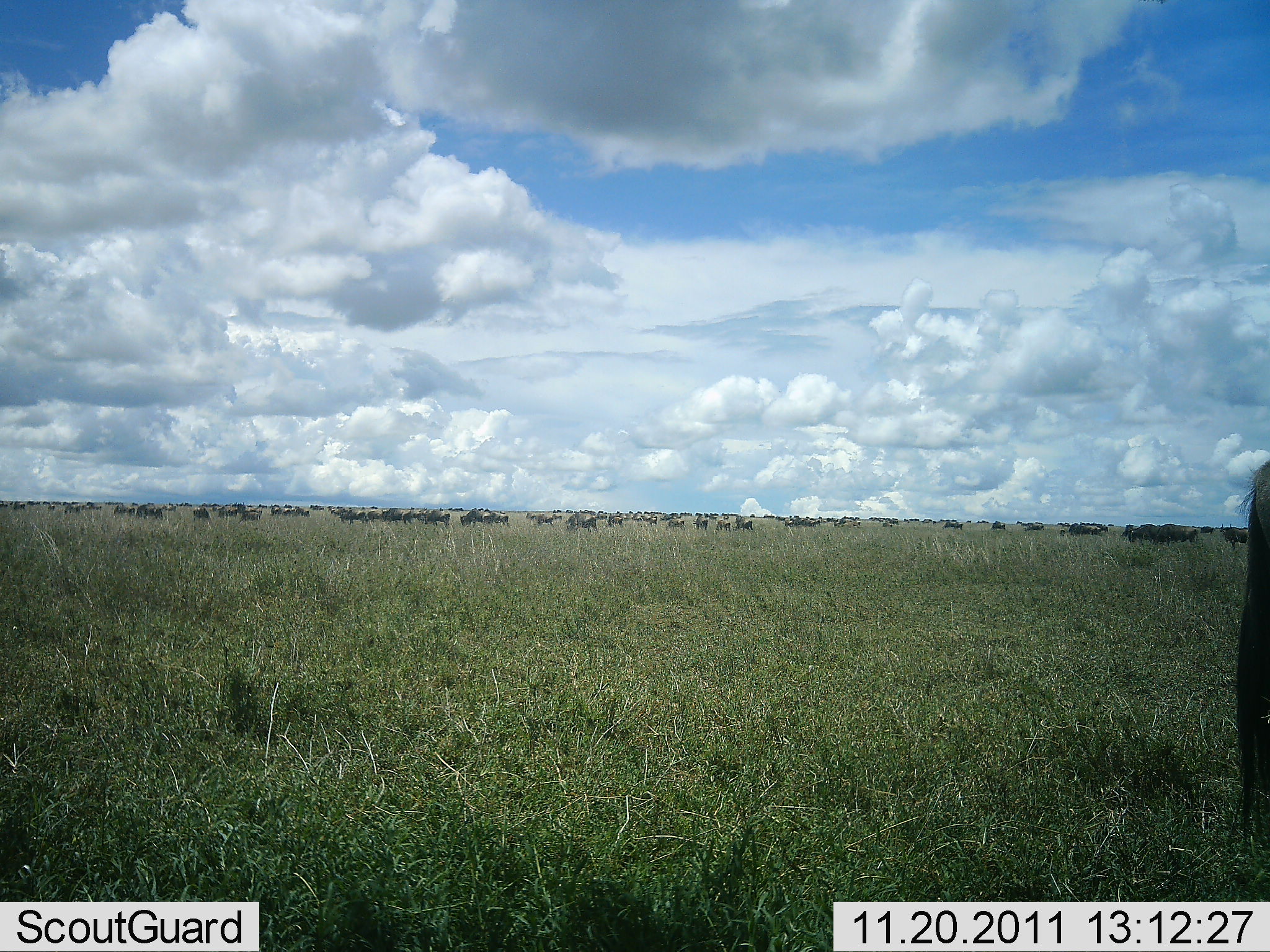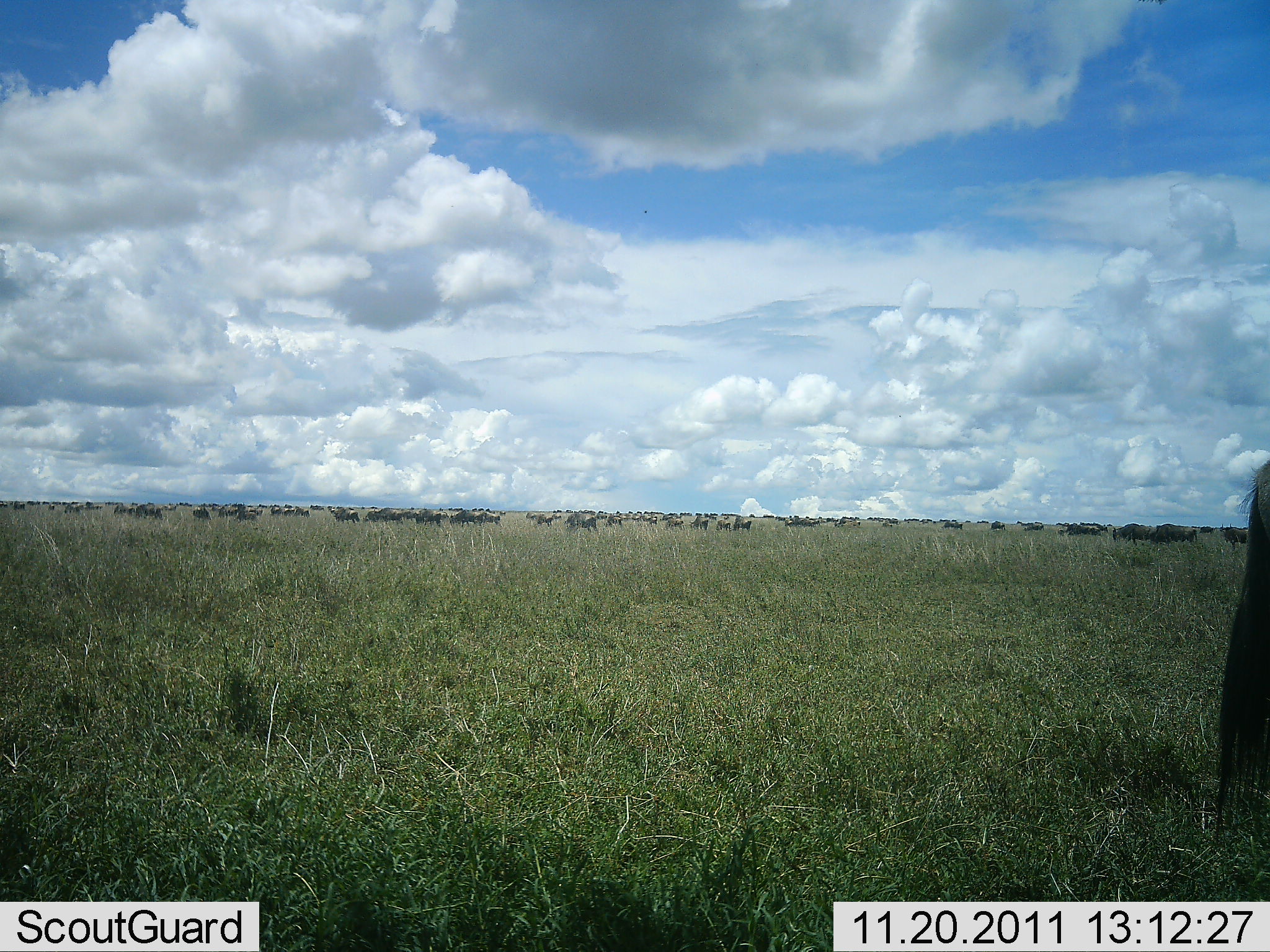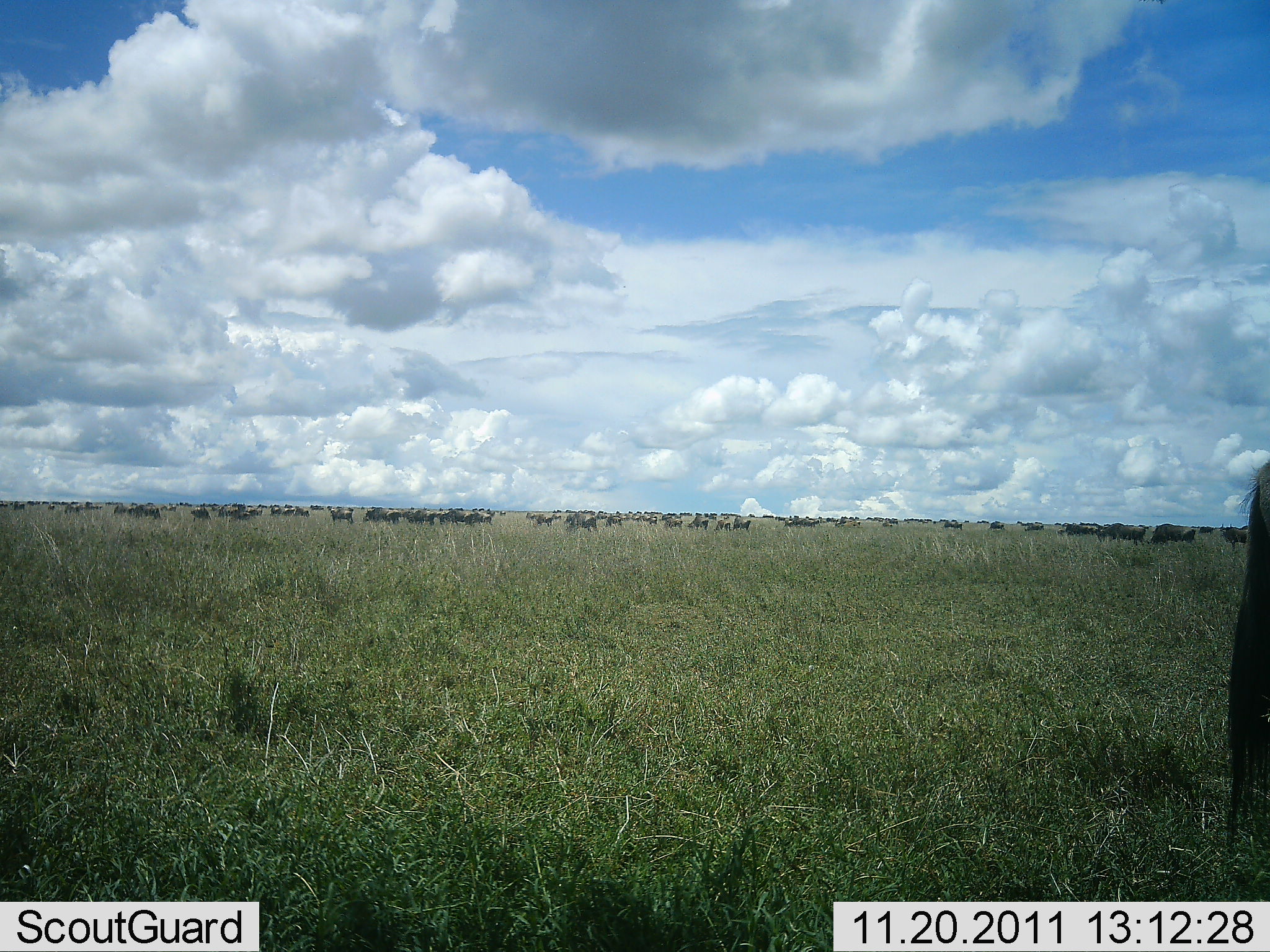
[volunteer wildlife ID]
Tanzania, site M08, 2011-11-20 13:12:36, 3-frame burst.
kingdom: Animalia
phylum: Chordata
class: Mammalia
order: Artiodactyla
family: Bovidae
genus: Connochaetes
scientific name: Connochaetes taurinus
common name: blue wildebeest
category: wildebeest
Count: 51+.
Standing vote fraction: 75%.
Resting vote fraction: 8%.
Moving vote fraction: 67%.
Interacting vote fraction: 0%.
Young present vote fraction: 0%.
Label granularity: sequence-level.